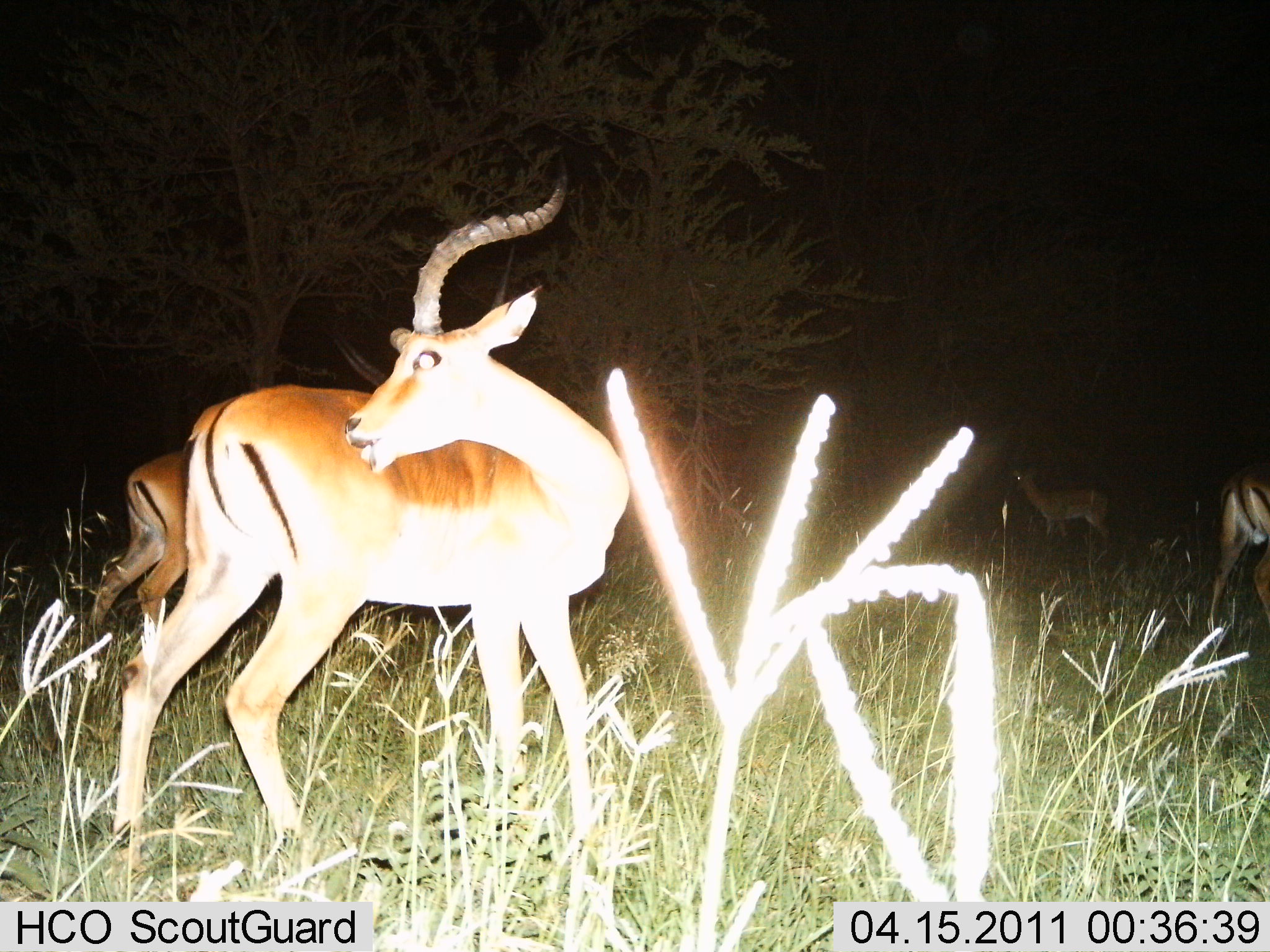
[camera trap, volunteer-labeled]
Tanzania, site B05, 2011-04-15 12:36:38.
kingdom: Animalia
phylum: Chordata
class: Mammalia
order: Artiodactyla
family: Bovidae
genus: Aepyceros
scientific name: Aepyceros melampus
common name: impala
Impala (Aepyceros melampus), count 4. Behavior (volunteer vote fractions): standing 83%, resting 8%, moving 17%, interacting 0%. Young present (vote fraction): 0%. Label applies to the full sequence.